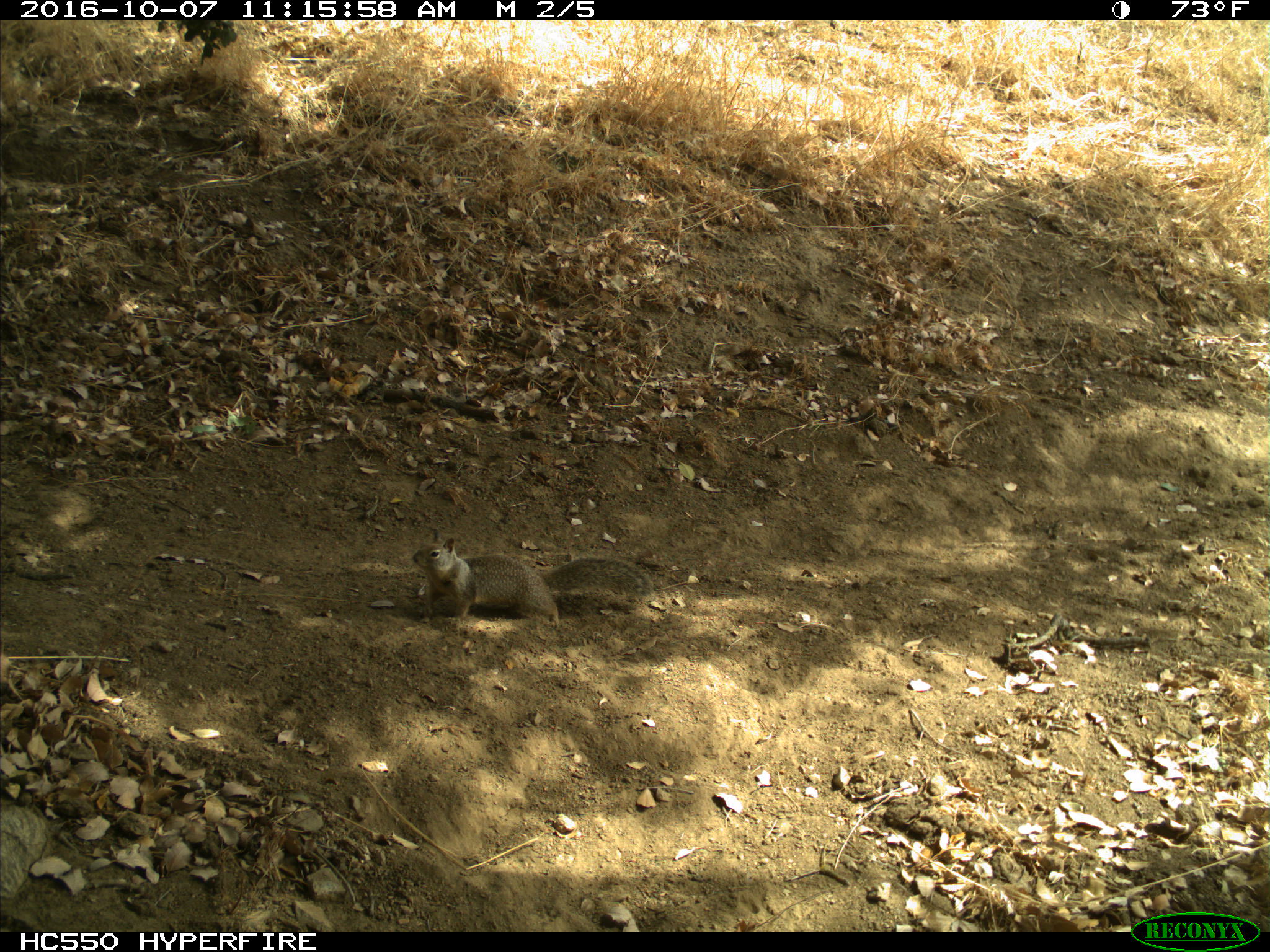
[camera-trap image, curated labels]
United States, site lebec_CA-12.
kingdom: Animalia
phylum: Chordata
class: Mammalia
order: Rodentia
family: Sciuridae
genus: Otospermophilus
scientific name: Otospermophilus beecheyi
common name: california ground squirrel